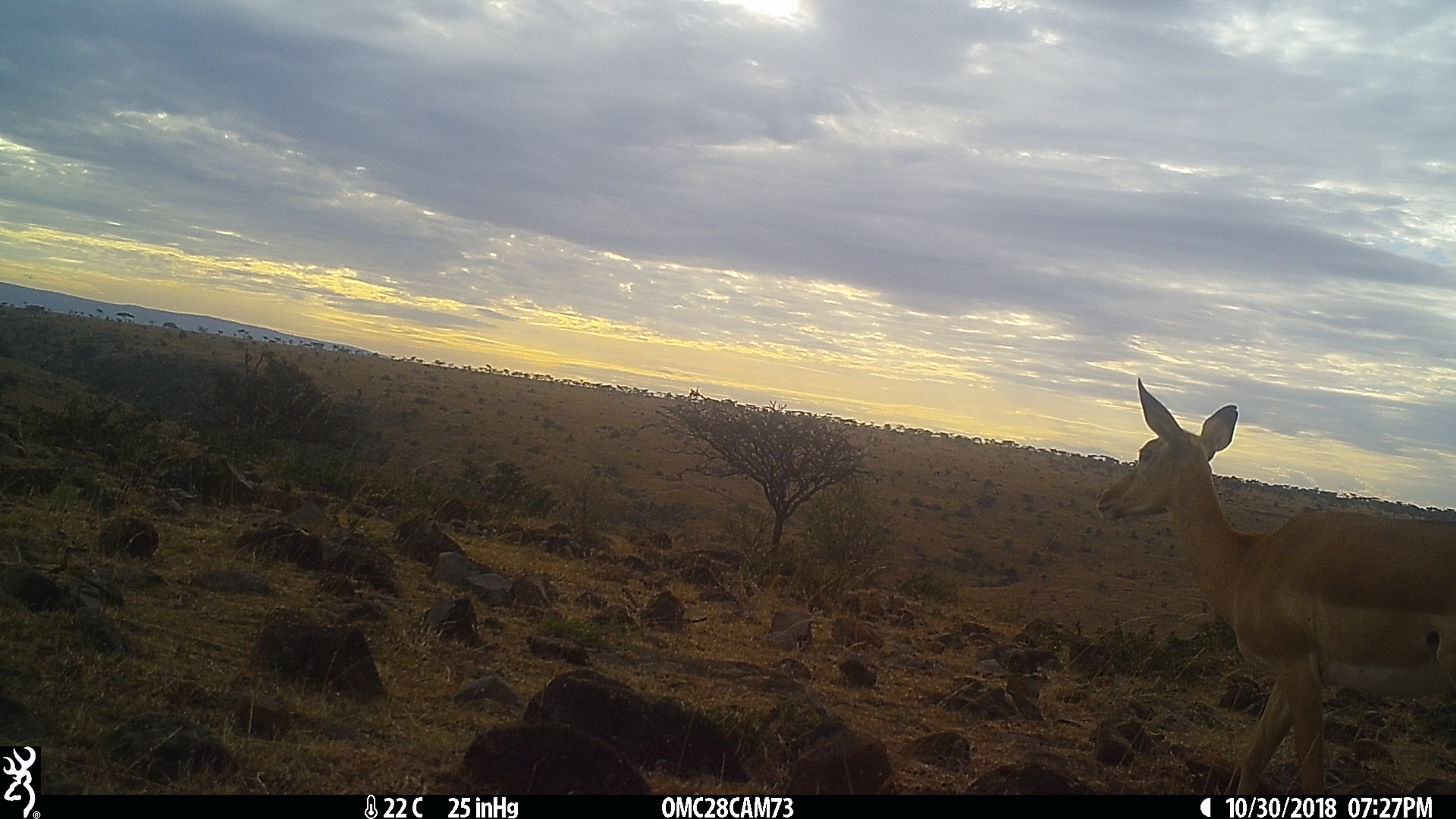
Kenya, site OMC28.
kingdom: Animalia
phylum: Chordata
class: Mammalia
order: Artiodactyla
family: Bovidae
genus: Aepyceros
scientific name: Aepyceros melampus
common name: impala